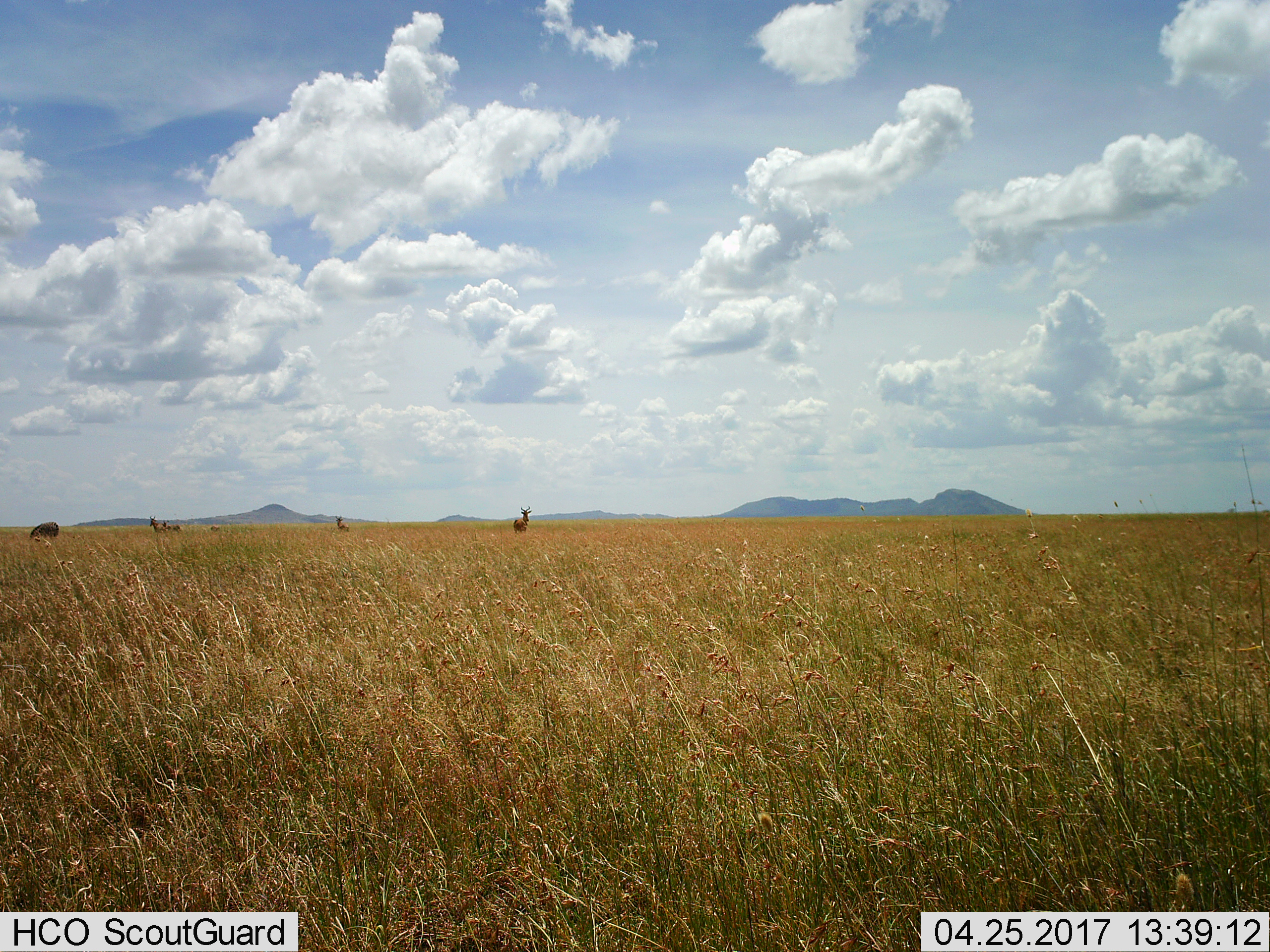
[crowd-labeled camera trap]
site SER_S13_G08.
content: unidentified animal